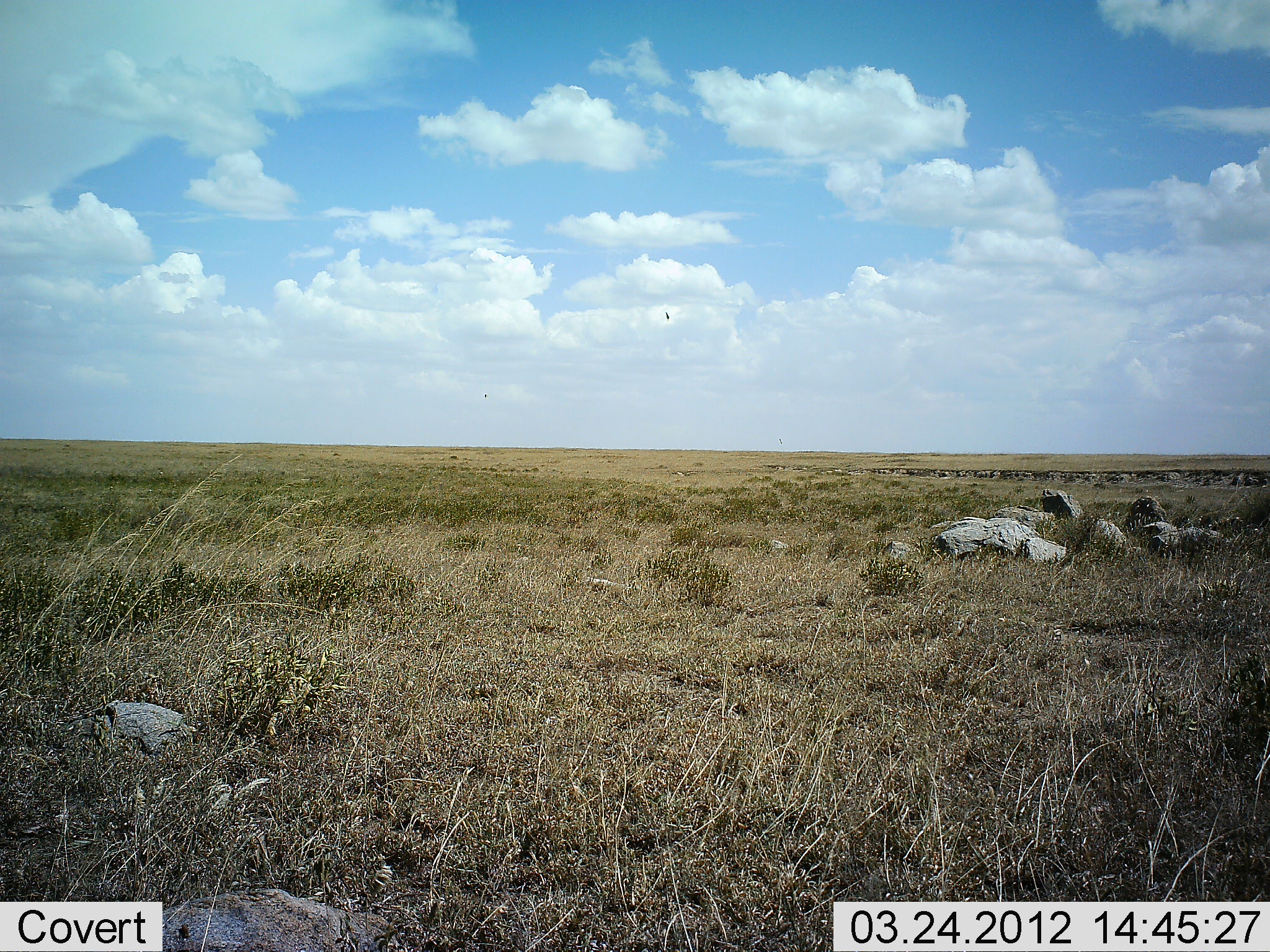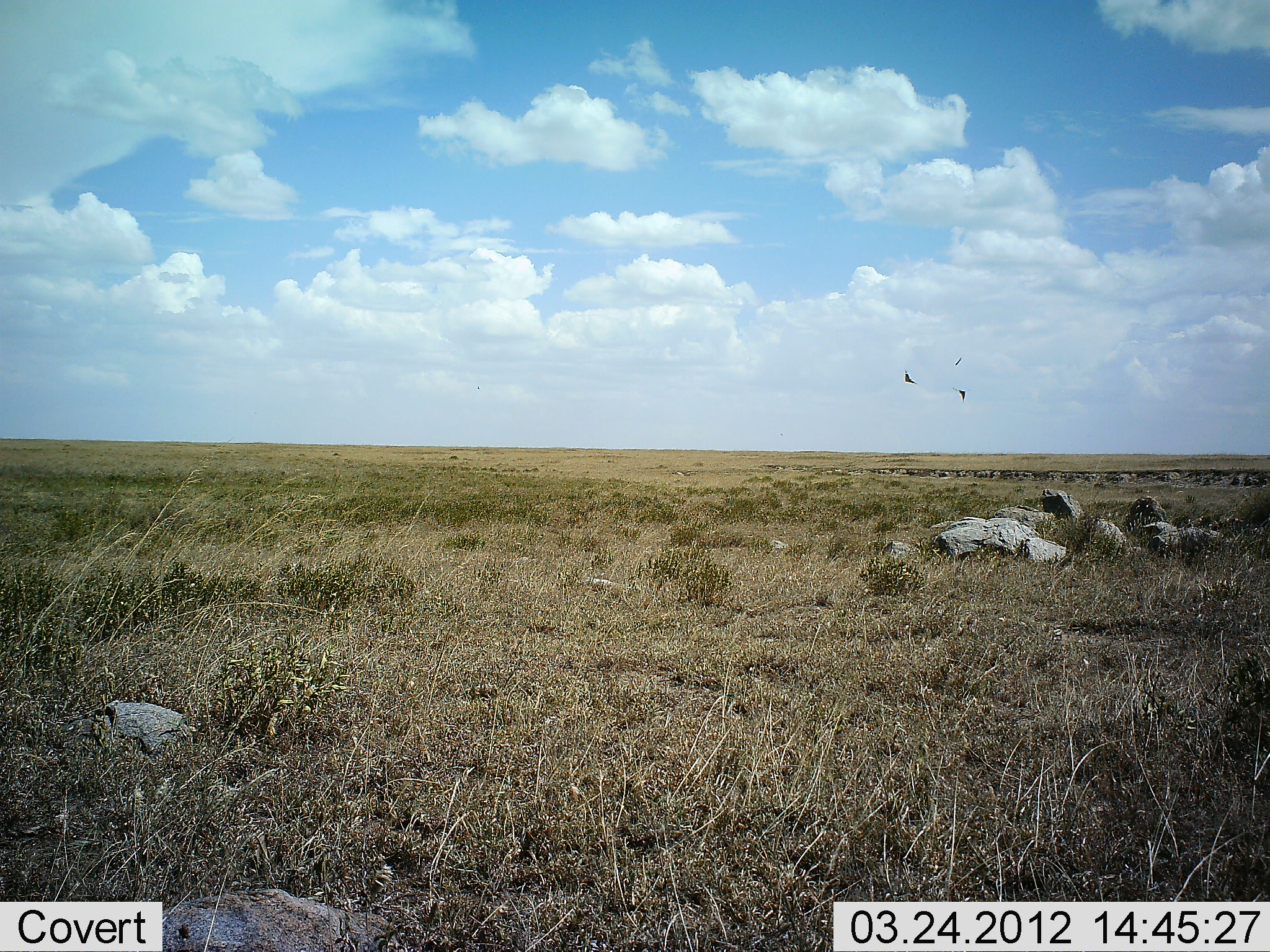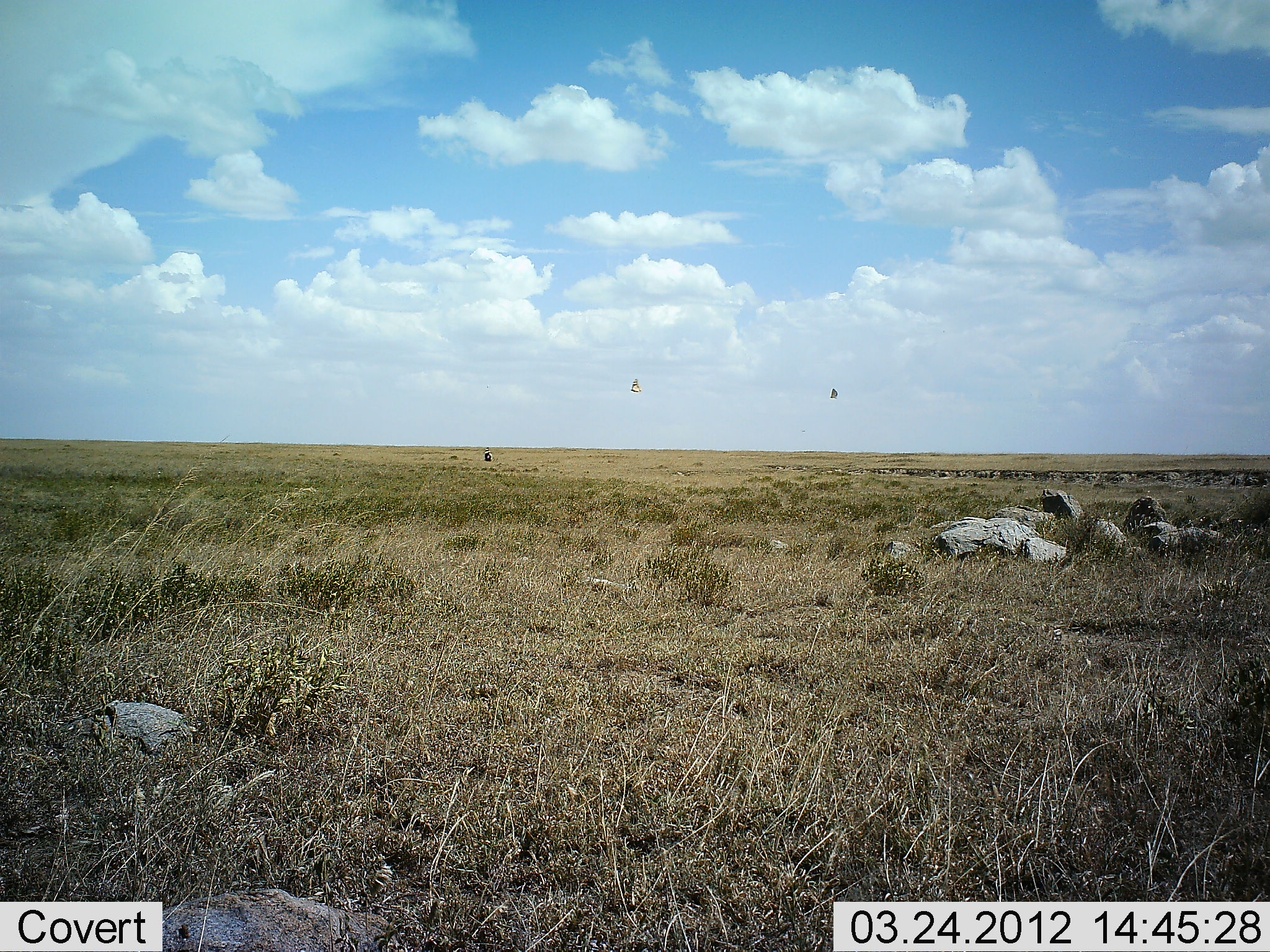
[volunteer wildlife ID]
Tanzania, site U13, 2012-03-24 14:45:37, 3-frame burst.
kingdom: Animalia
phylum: Chordata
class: Aves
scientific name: Aves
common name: bird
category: otherbird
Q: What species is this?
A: Otherbird (bird) (Aves).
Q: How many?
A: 3.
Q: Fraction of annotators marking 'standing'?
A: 0%.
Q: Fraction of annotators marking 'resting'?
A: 0%.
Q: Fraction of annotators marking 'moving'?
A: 94%.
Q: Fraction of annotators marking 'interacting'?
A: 0%.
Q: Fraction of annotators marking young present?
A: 0%.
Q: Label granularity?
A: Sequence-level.